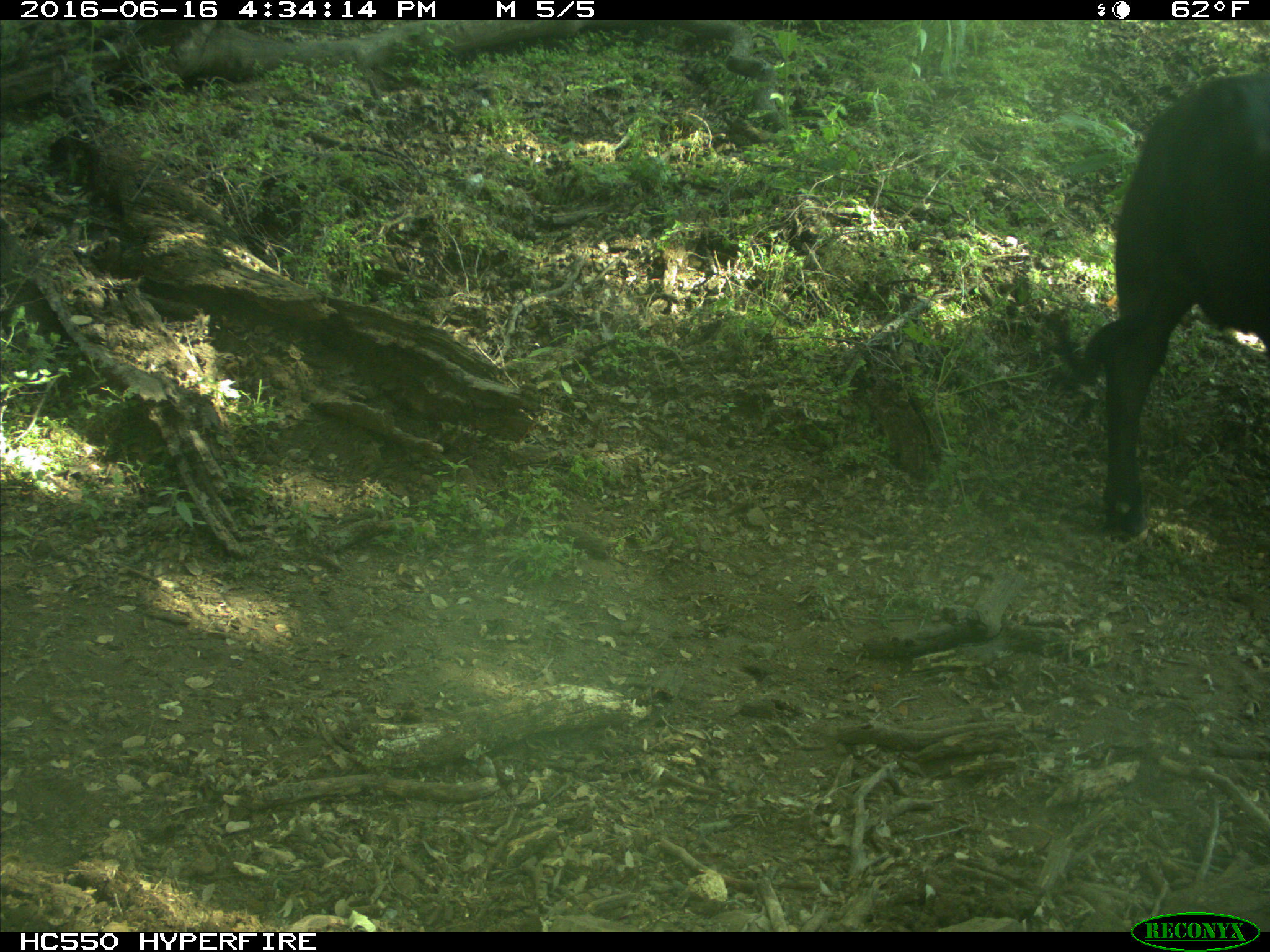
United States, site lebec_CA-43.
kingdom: Animalia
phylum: Chordata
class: Mammalia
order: Artiodactyla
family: Bovidae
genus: Bos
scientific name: Bos taurus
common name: domestic cow